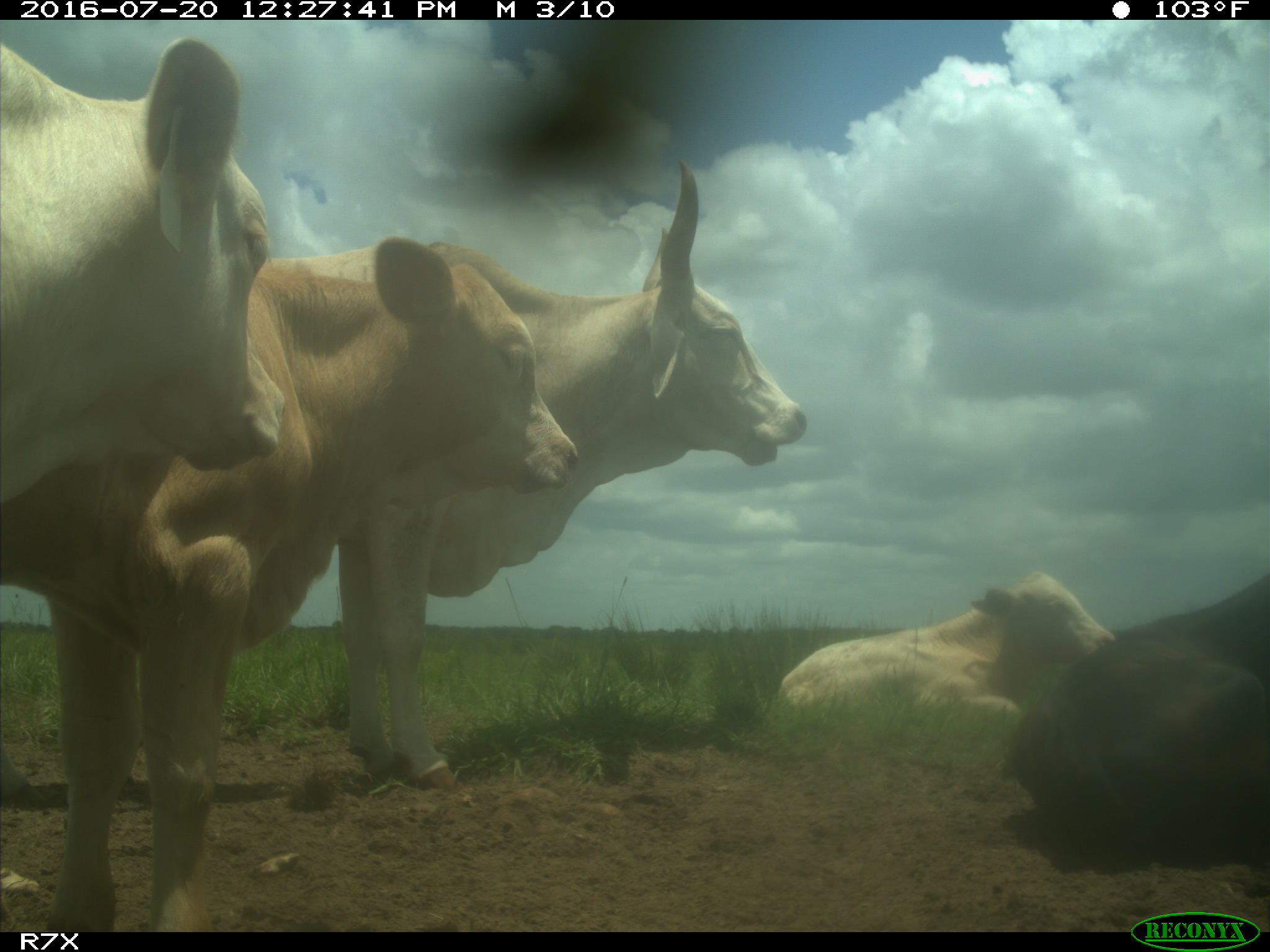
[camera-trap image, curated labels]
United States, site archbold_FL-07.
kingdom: Animalia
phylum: Chordata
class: Mammalia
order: Artiodactyla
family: Bovidae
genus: Bos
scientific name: Bos taurus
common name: domestic cow